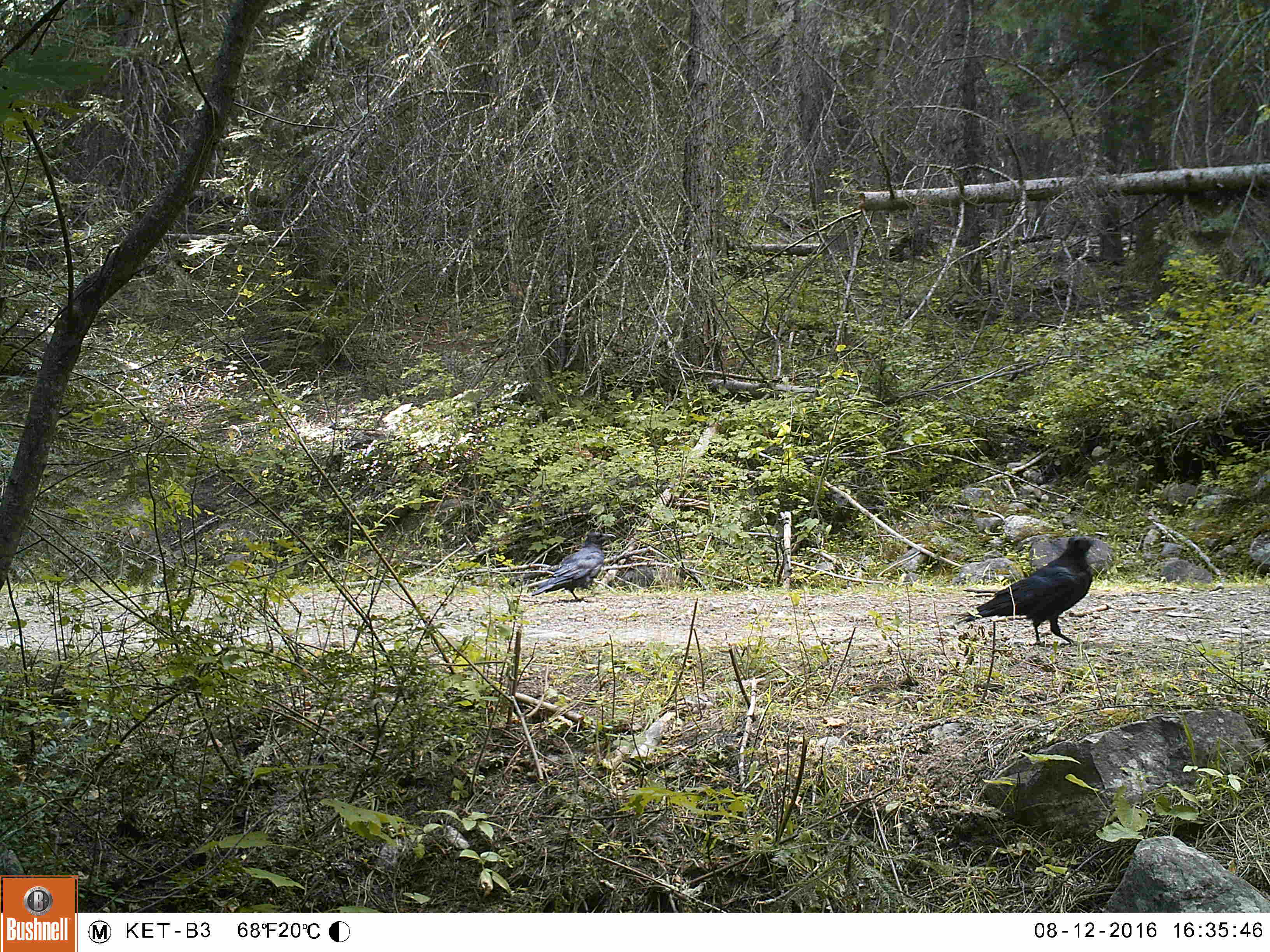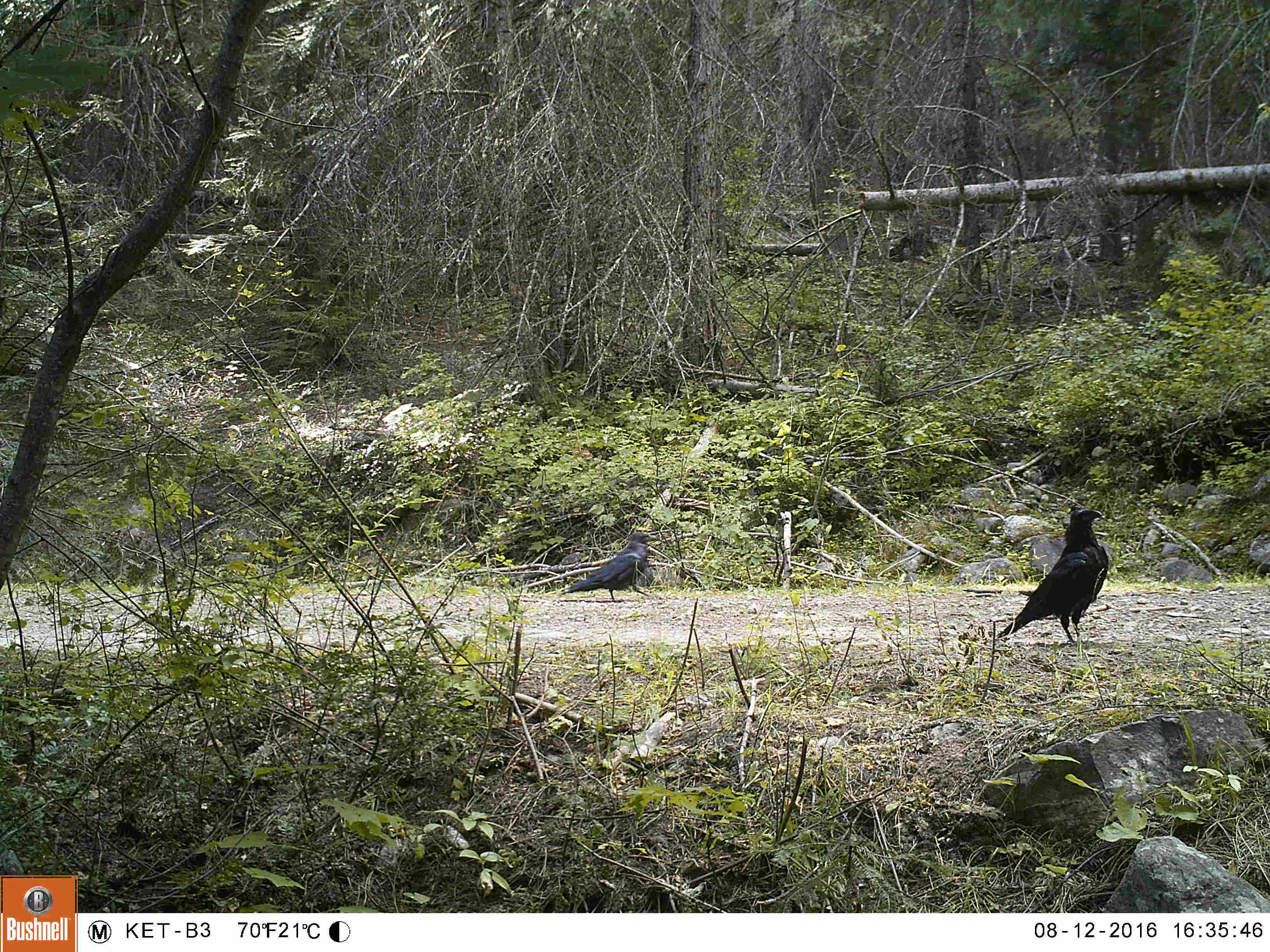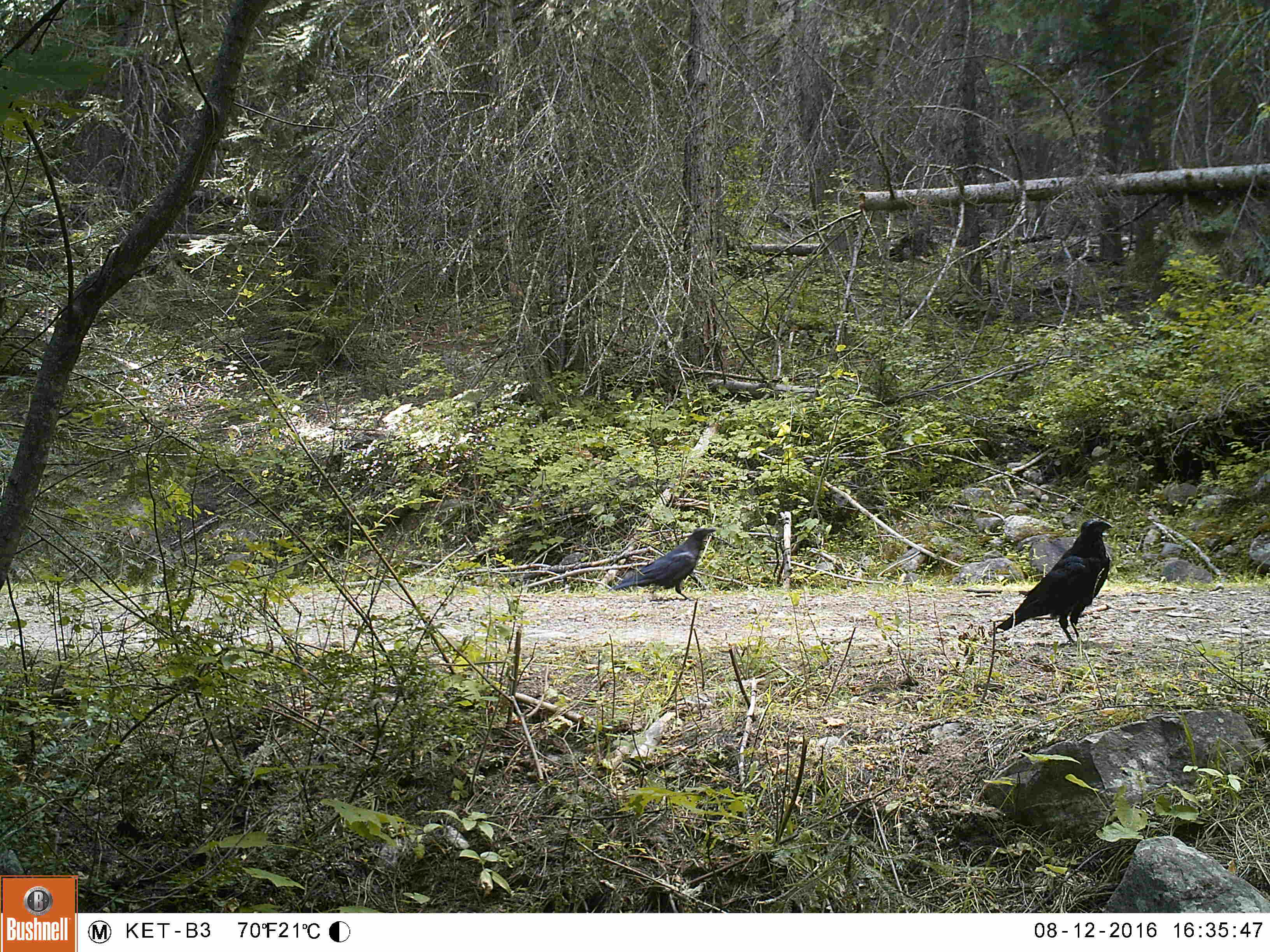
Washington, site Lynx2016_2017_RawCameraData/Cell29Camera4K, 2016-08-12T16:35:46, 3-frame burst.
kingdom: Animalia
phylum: Chordata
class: Aves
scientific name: Aves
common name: birds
Aves (birds). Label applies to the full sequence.